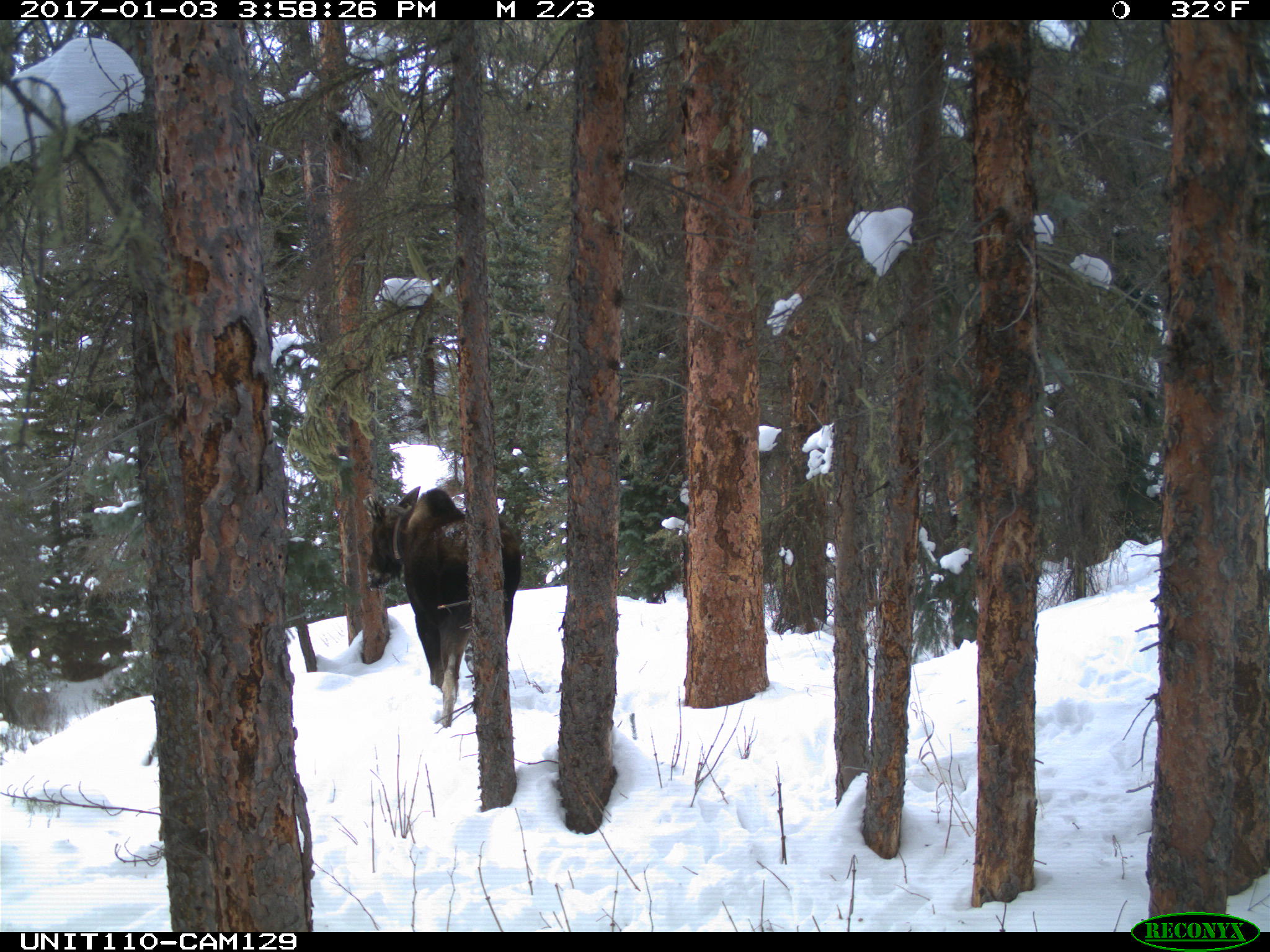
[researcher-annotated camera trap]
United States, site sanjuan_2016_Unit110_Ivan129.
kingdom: Animalia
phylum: Chordata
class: Mammalia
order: Artiodactyla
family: Cervidae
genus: Alces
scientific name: Alces alces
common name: moose